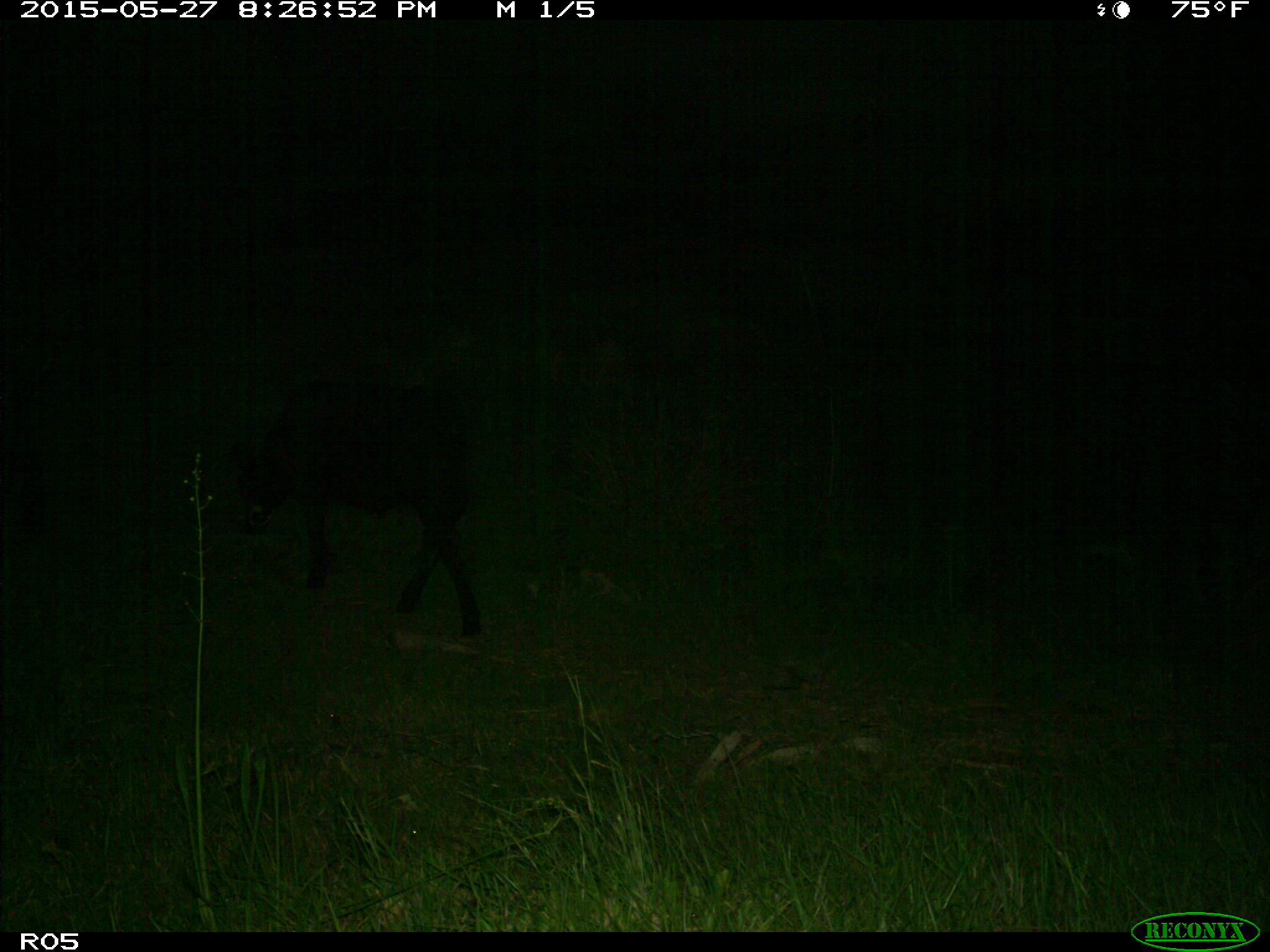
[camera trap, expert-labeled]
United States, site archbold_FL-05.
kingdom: Animalia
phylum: Chordata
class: Mammalia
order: Artiodactyla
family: Bovidae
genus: Bos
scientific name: Bos taurus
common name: domestic cow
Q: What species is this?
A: Bos taurus (domestic cow).